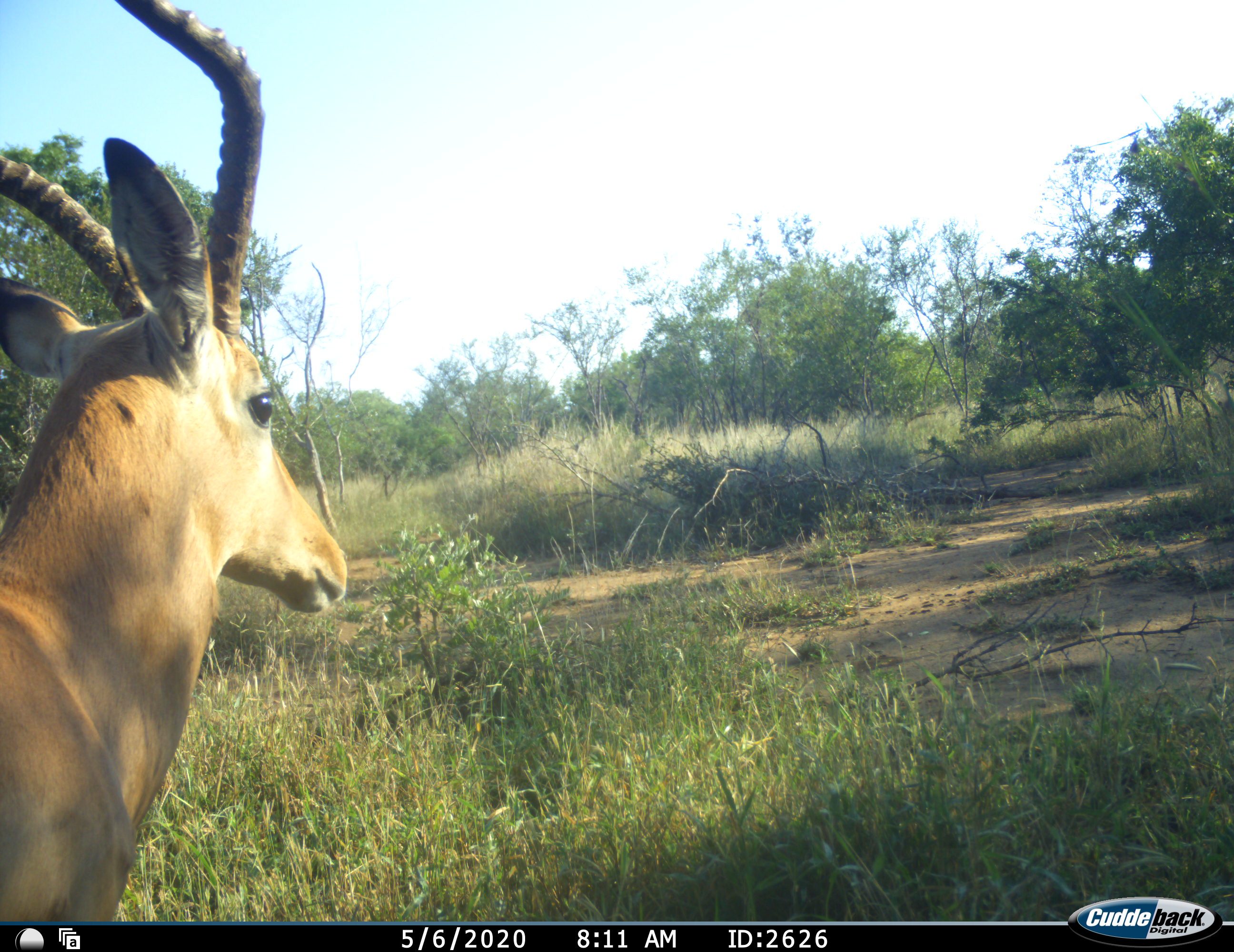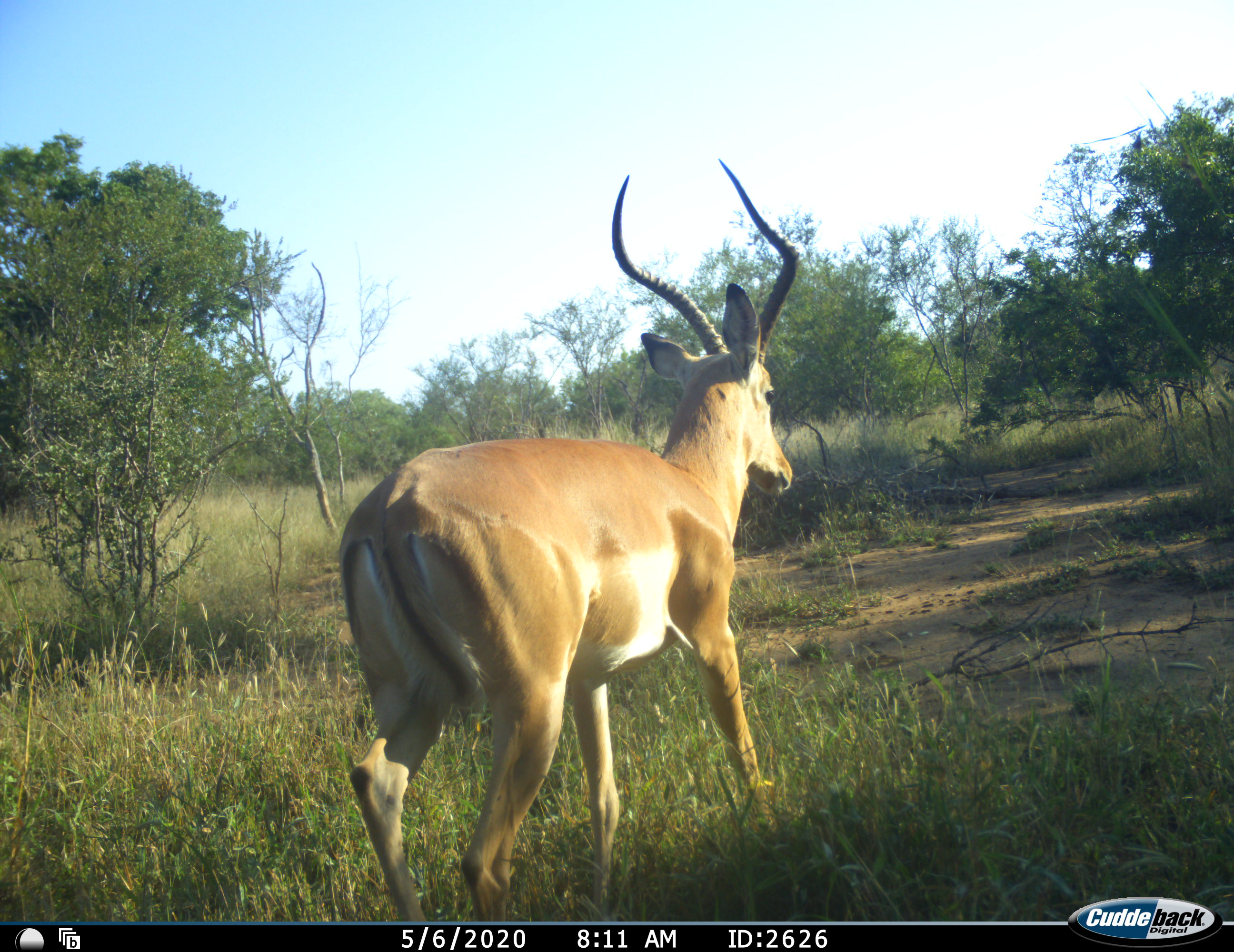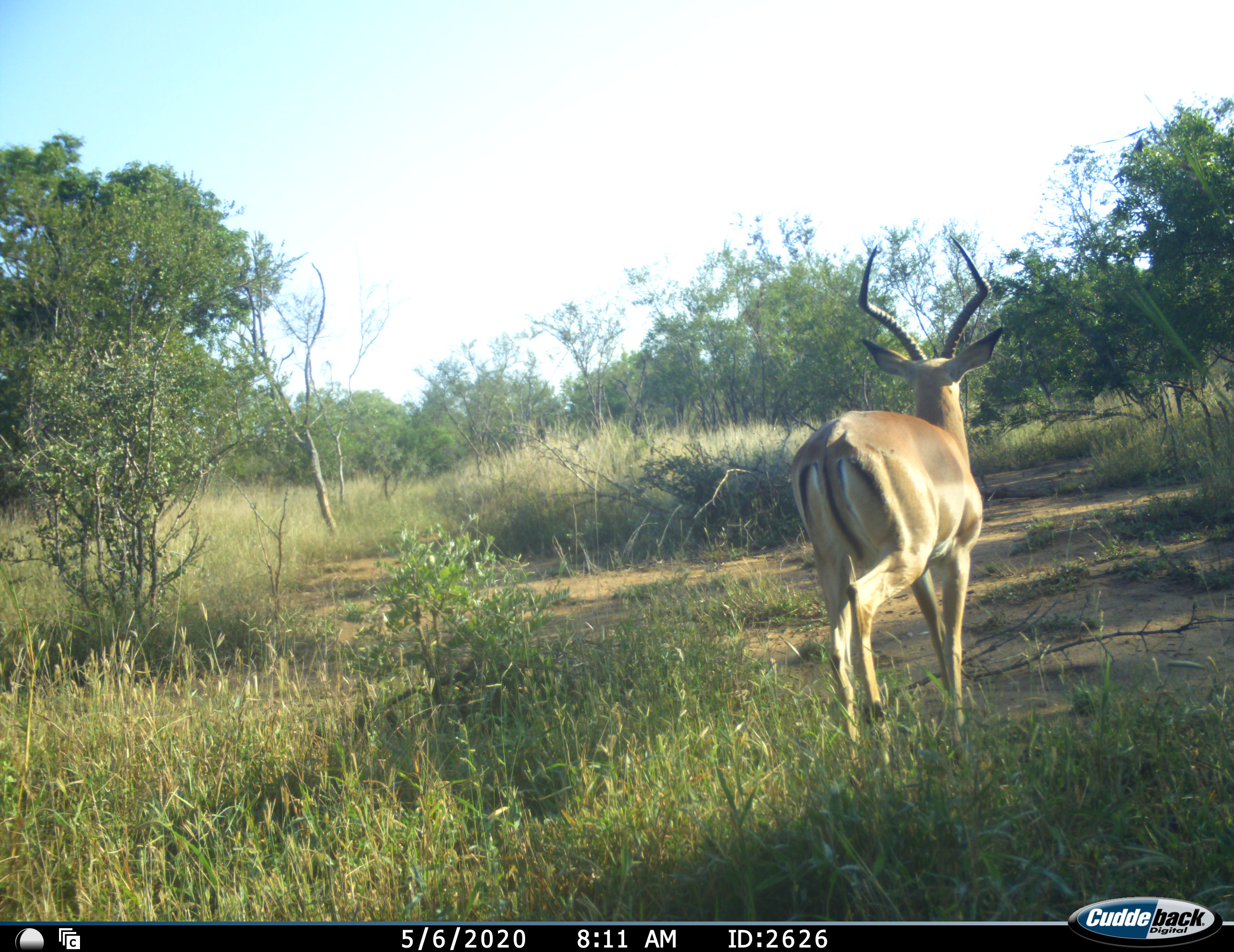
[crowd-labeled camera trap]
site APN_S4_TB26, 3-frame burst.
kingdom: Animalia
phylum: Chordata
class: Mammalia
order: Artiodactyla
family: Bovidae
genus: Aepyceros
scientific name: Aepyceros melampus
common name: impala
Impala (Aepyceros melampus), count 1. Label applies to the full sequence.